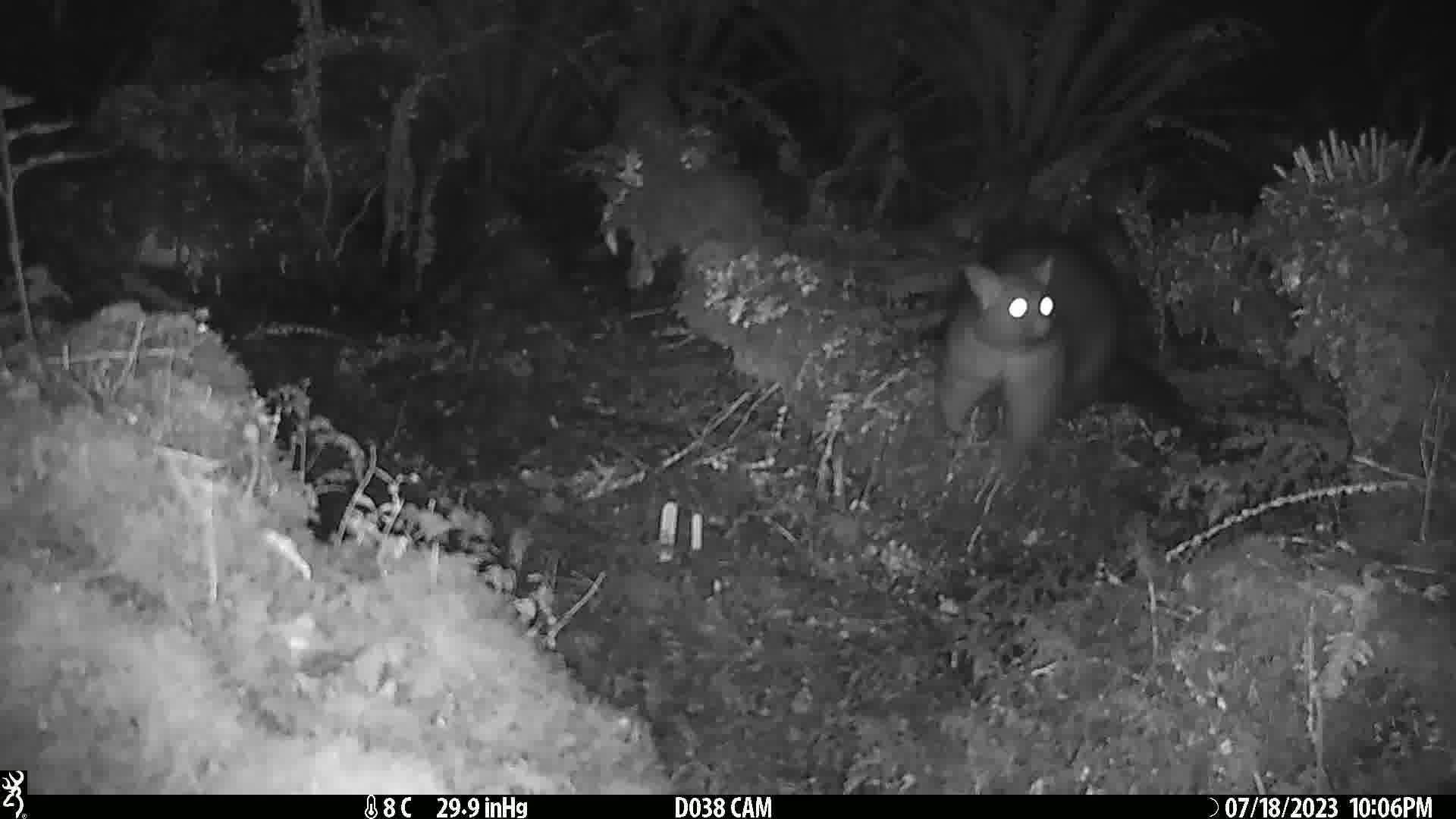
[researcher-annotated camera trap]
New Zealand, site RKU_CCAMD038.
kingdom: Animalia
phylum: Chordata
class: Mammalia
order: Diprotodontia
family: Phalangeridae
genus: Trichosurus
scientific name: Trichosurus vulpecula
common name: common brushtail possum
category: possum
Possum (common brushtail possum) (Trichosurus vulpecula).